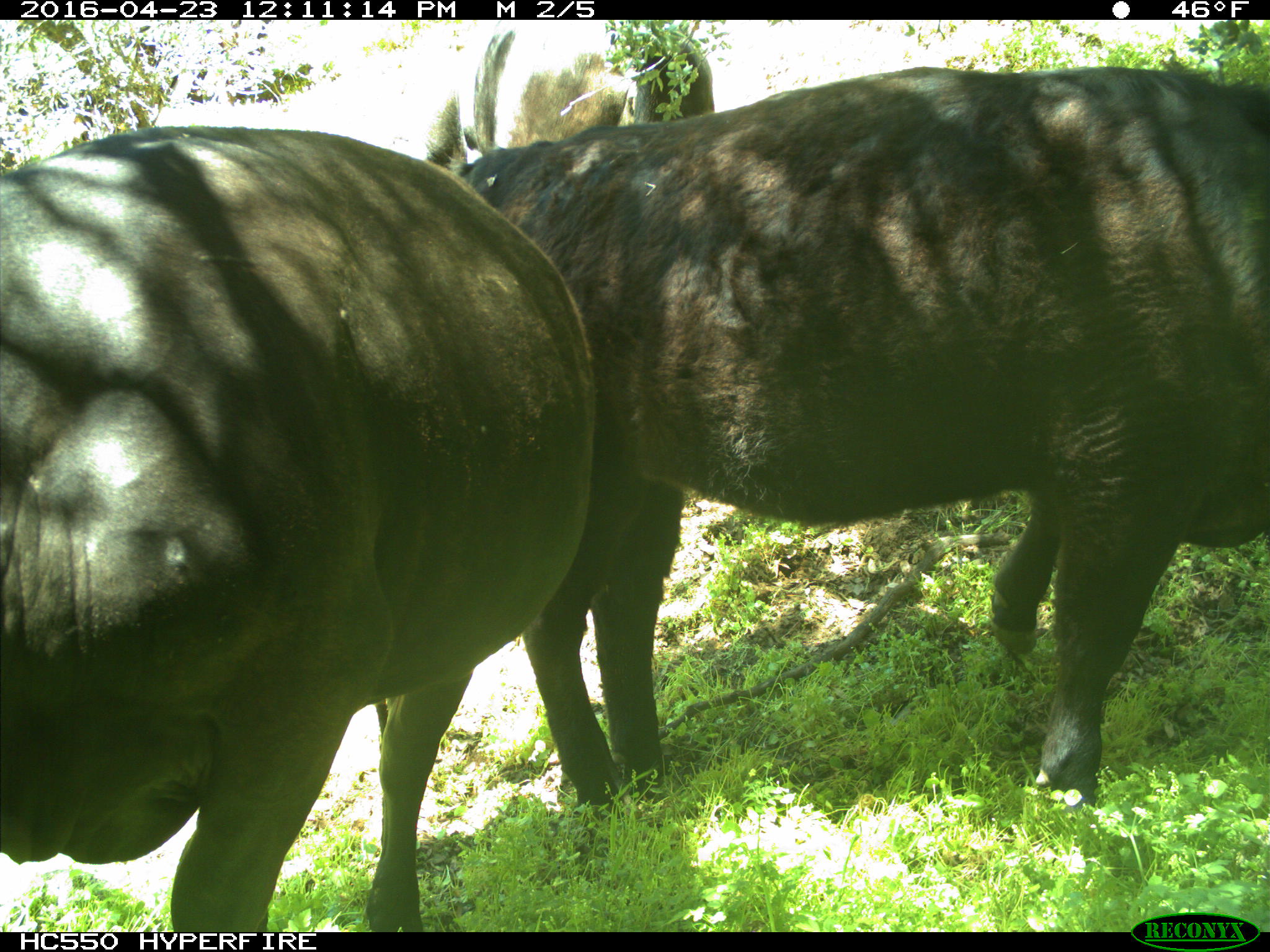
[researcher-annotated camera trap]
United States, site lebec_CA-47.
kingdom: Animalia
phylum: Chordata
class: Mammalia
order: Artiodactyla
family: Bovidae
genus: Bos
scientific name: Bos taurus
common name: domestic cow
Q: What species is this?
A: Bos taurus (domestic cow).